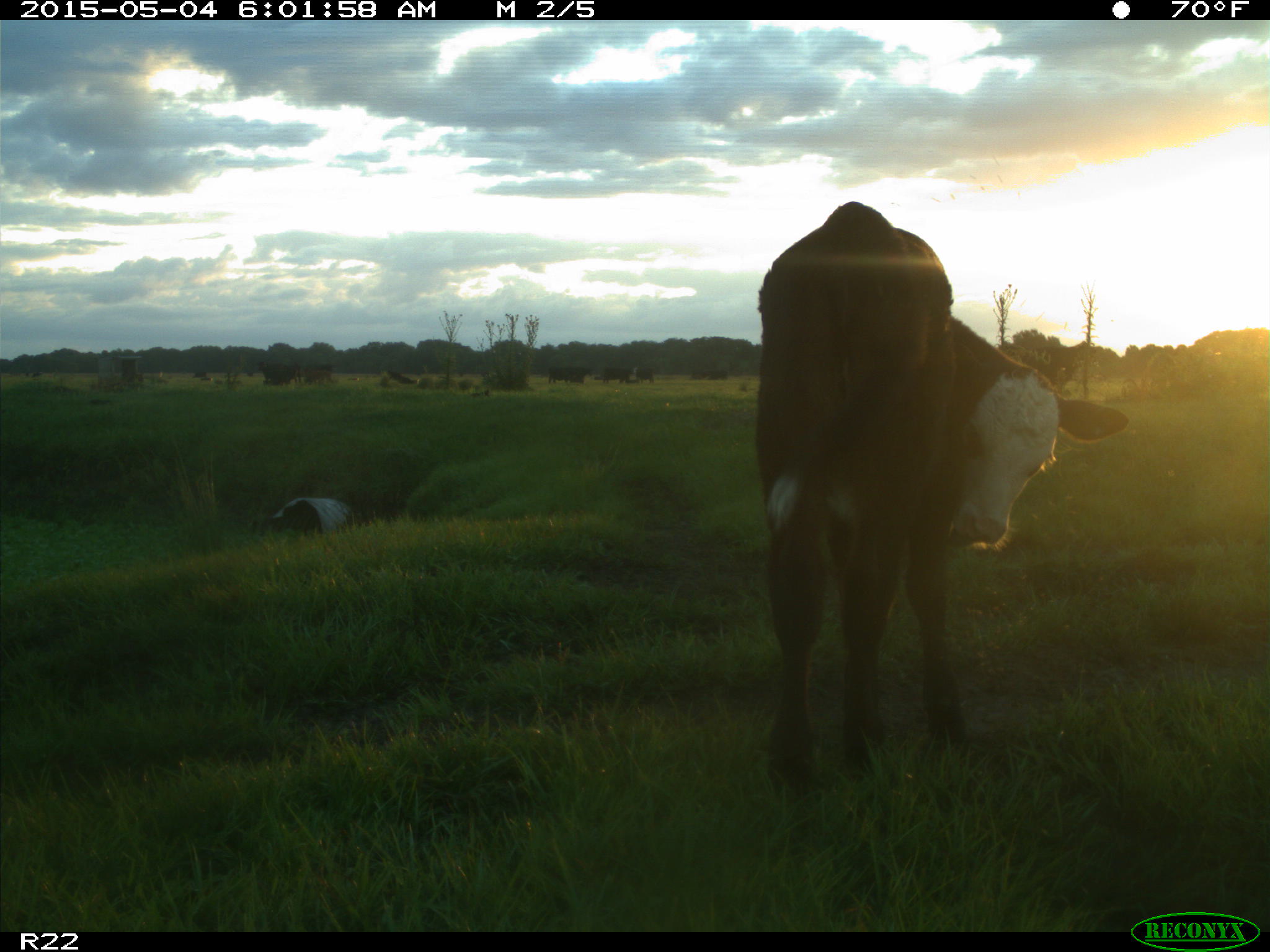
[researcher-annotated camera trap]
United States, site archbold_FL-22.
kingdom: Animalia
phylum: Chordata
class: Mammalia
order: Artiodactyla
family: Bovidae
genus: Bos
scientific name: Bos taurus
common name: domestic cow